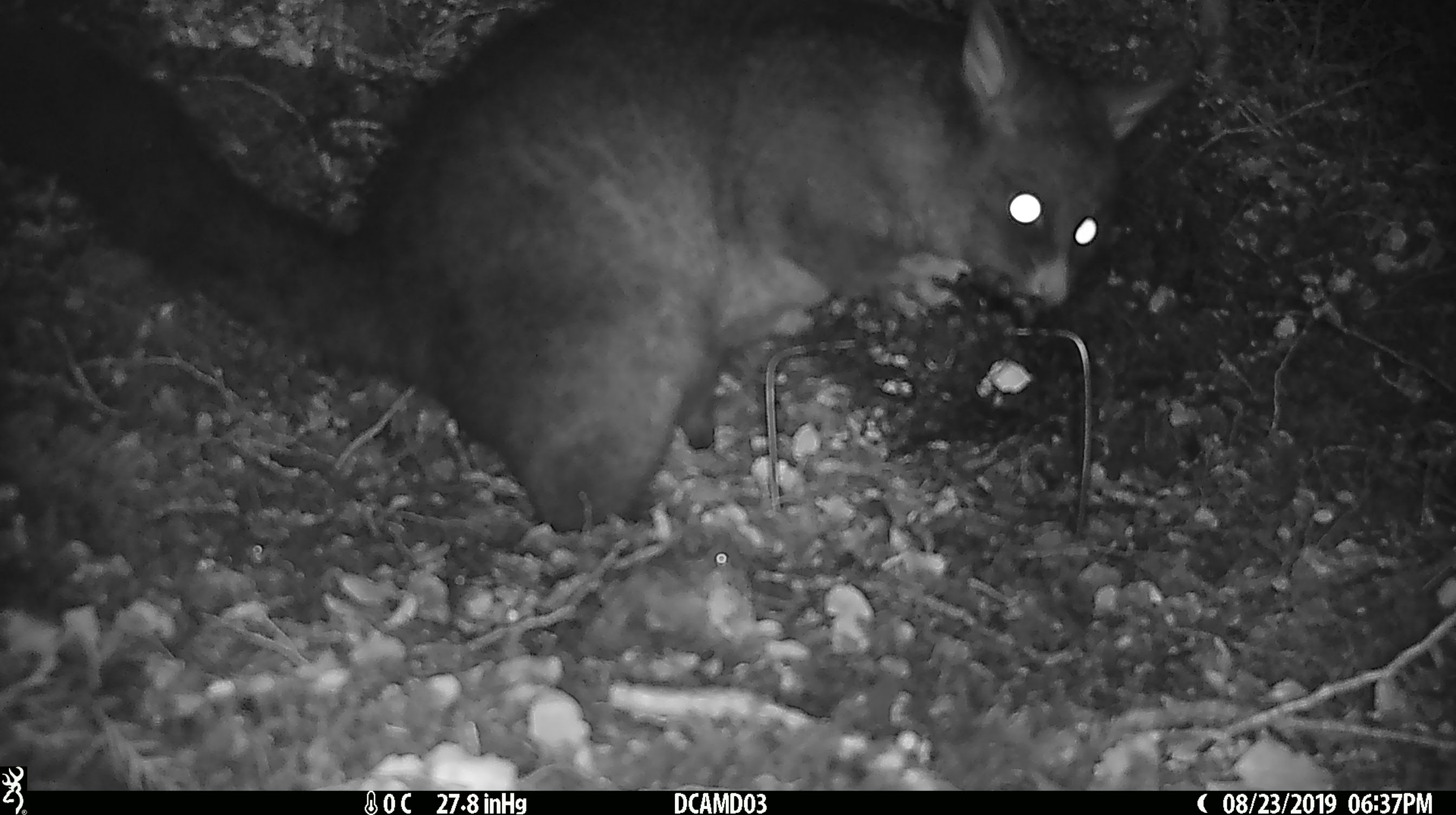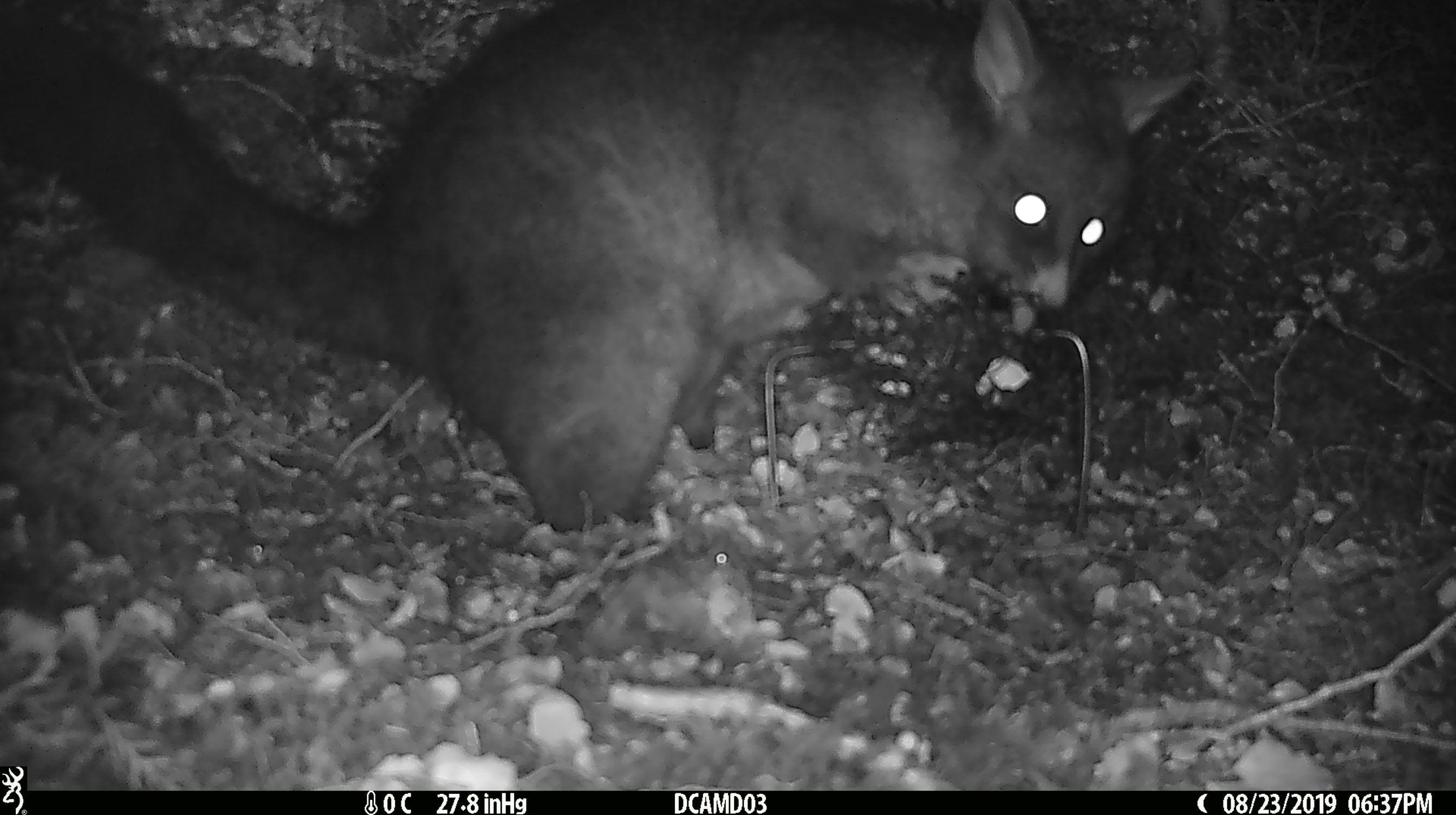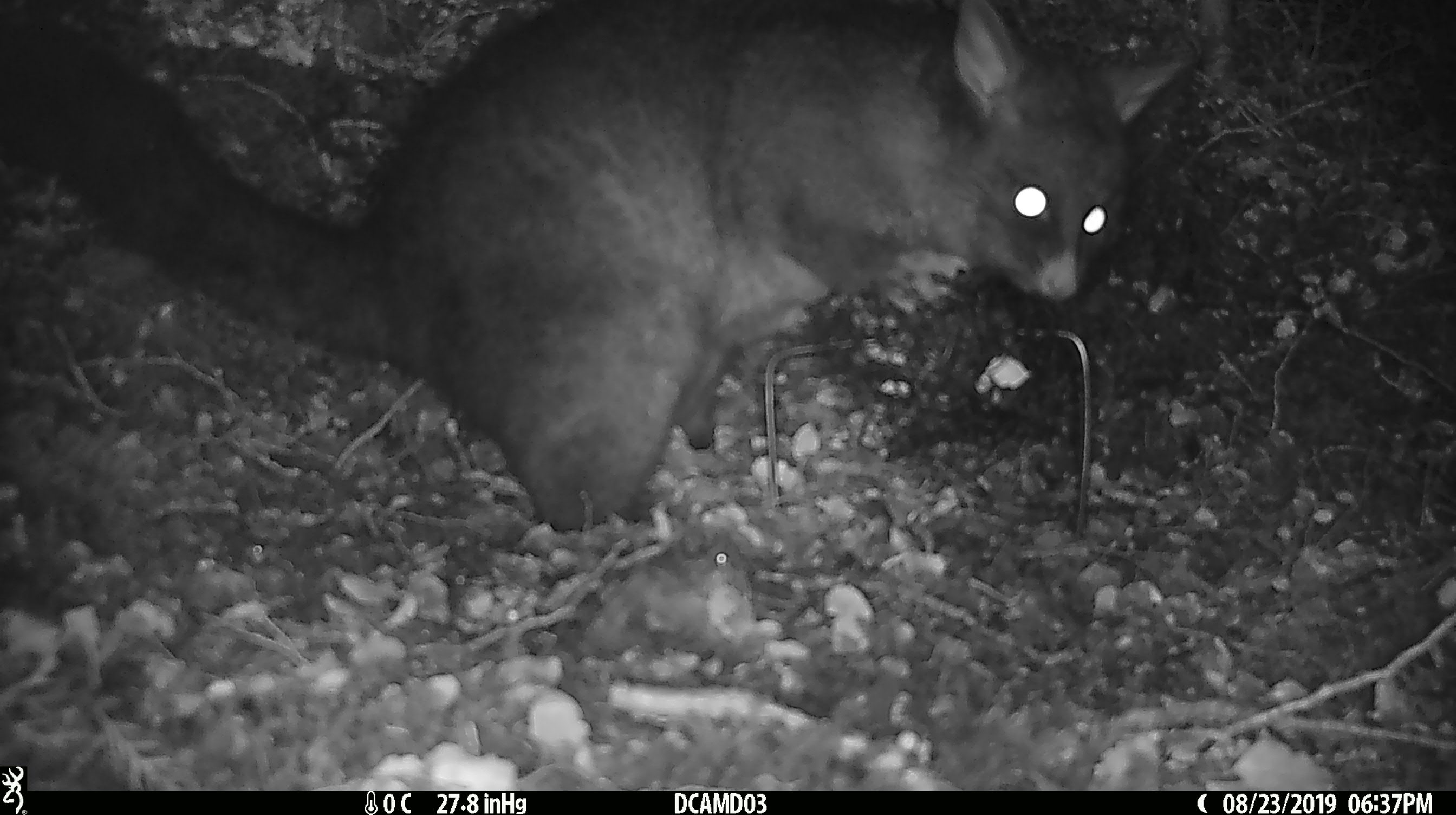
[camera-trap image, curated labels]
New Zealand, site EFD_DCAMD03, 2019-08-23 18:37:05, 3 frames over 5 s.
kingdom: Animalia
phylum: Chordata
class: Mammalia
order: Diprotodontia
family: Phalangeridae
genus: Trichosurus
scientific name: Trichosurus vulpecula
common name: common brushtail possum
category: possum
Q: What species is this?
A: Possum (common brushtail possum) (Trichosurus vulpecula).